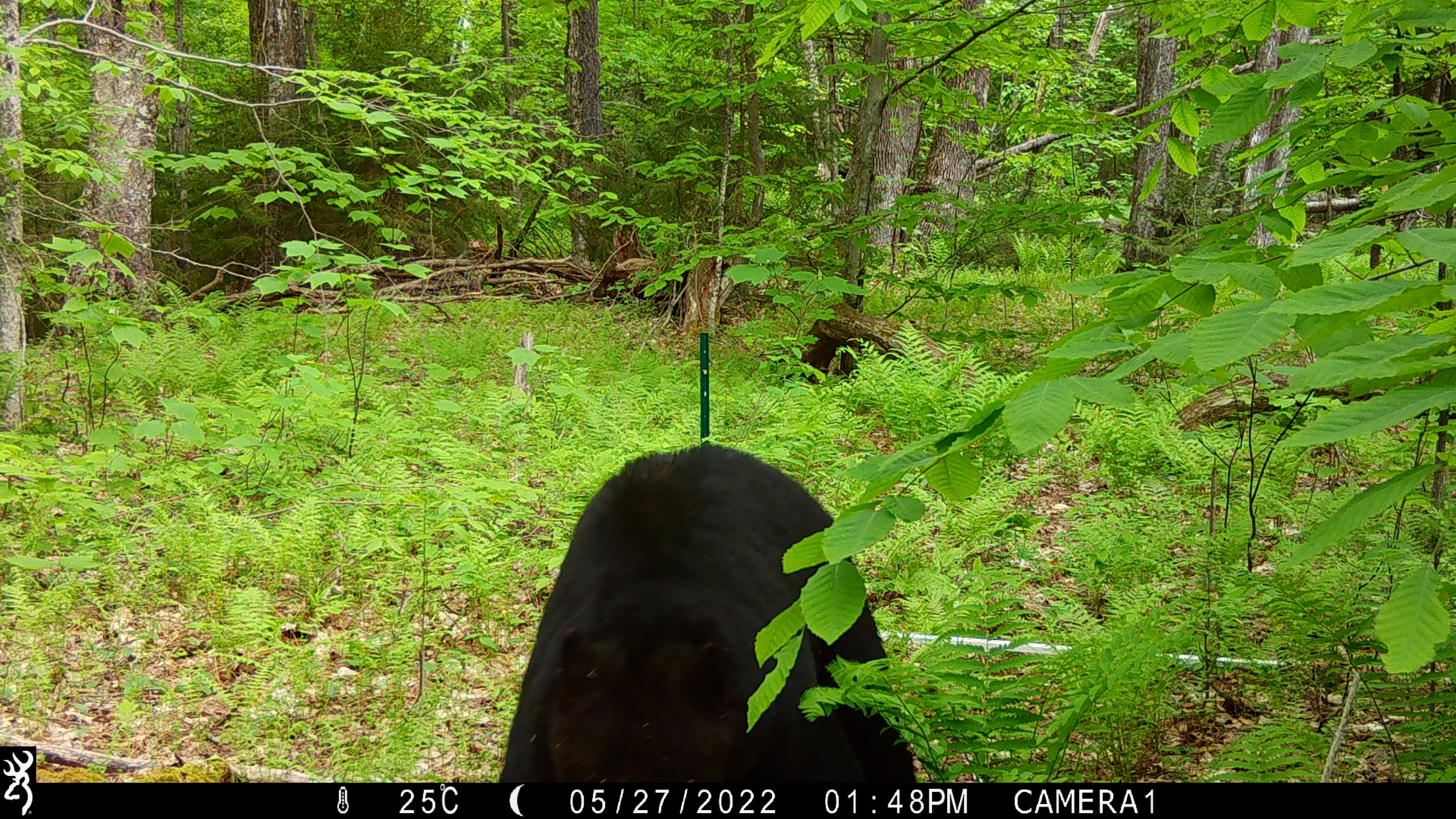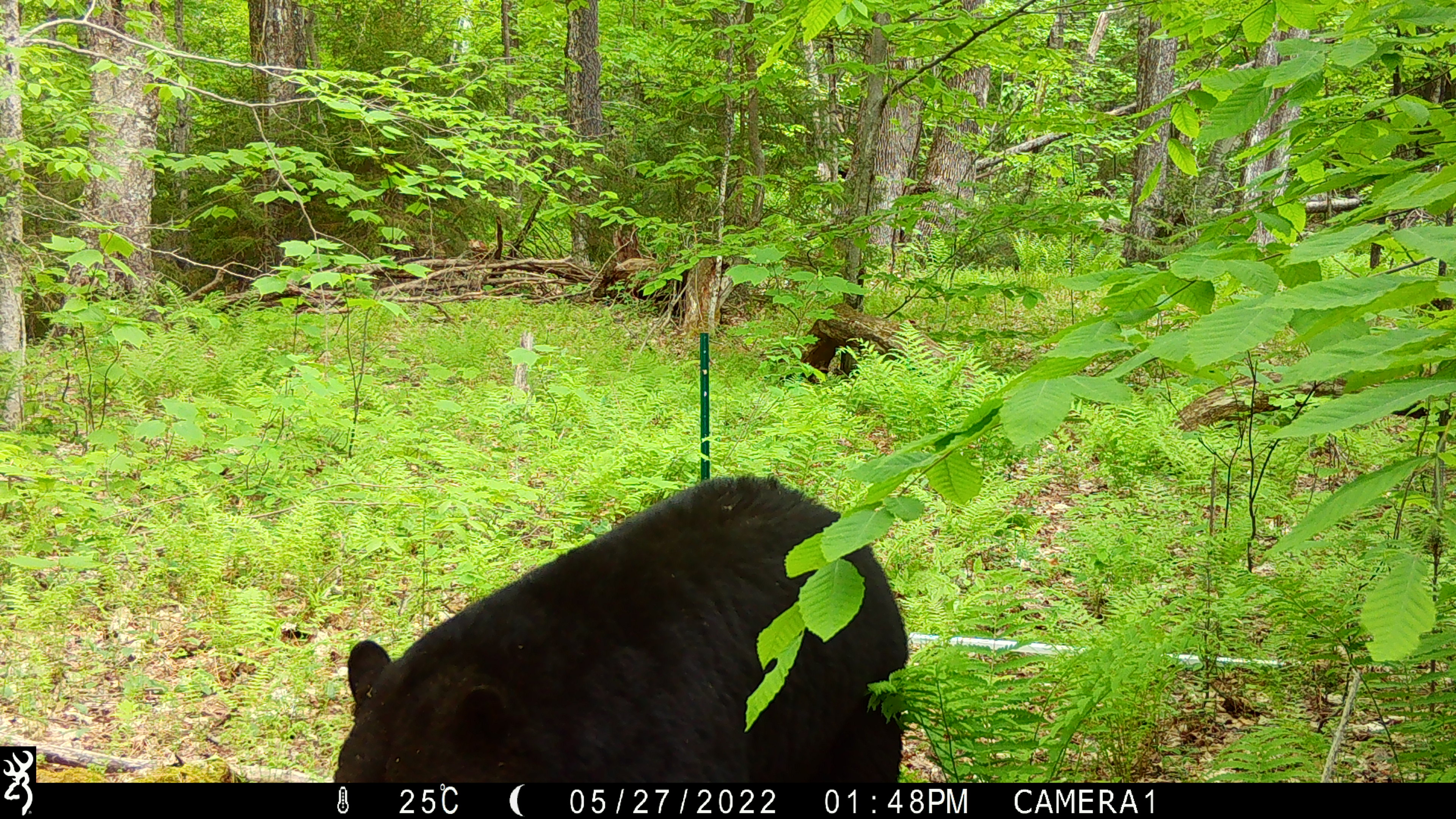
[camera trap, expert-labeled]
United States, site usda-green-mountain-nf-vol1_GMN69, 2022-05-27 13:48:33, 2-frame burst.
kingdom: Animalia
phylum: Chordata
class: Mammalia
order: Carnivora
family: Ursidae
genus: Ursus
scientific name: Ursus americanus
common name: black bear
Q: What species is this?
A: Black bear (Ursus americanus).